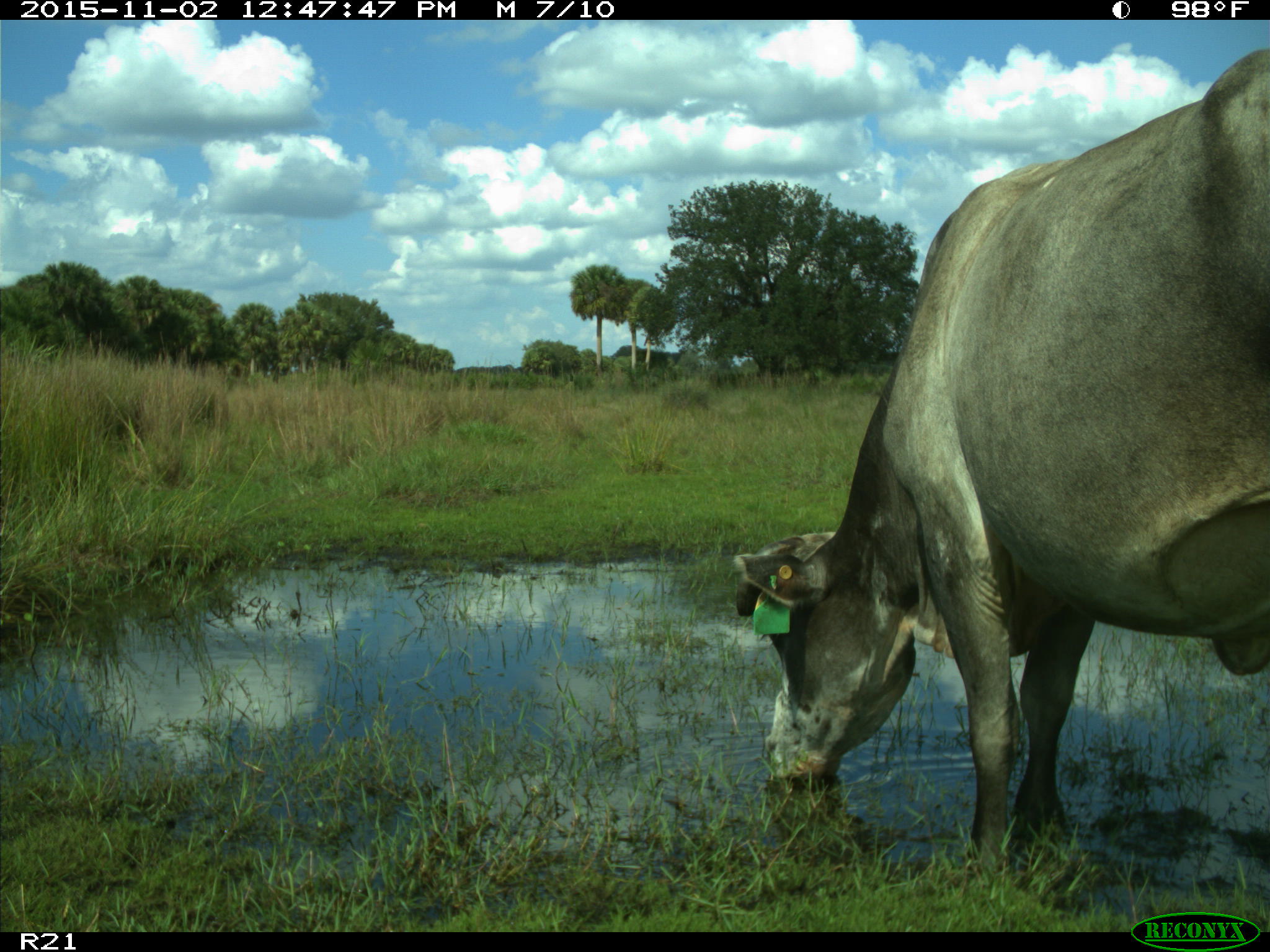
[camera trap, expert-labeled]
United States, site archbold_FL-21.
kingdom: Animalia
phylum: Chordata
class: Mammalia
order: Artiodactyla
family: Bovidae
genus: Bos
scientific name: Bos taurus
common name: domestic cow